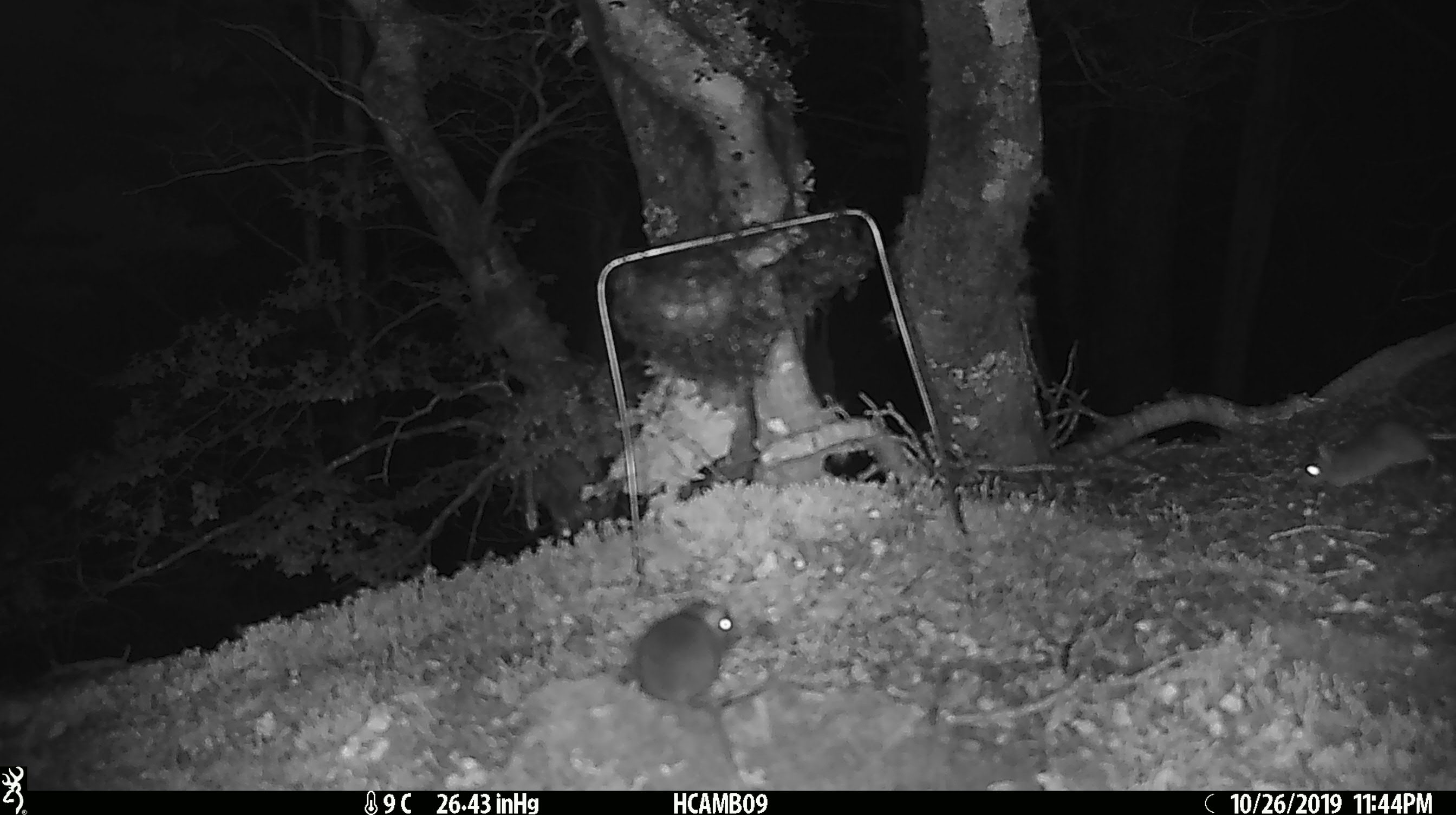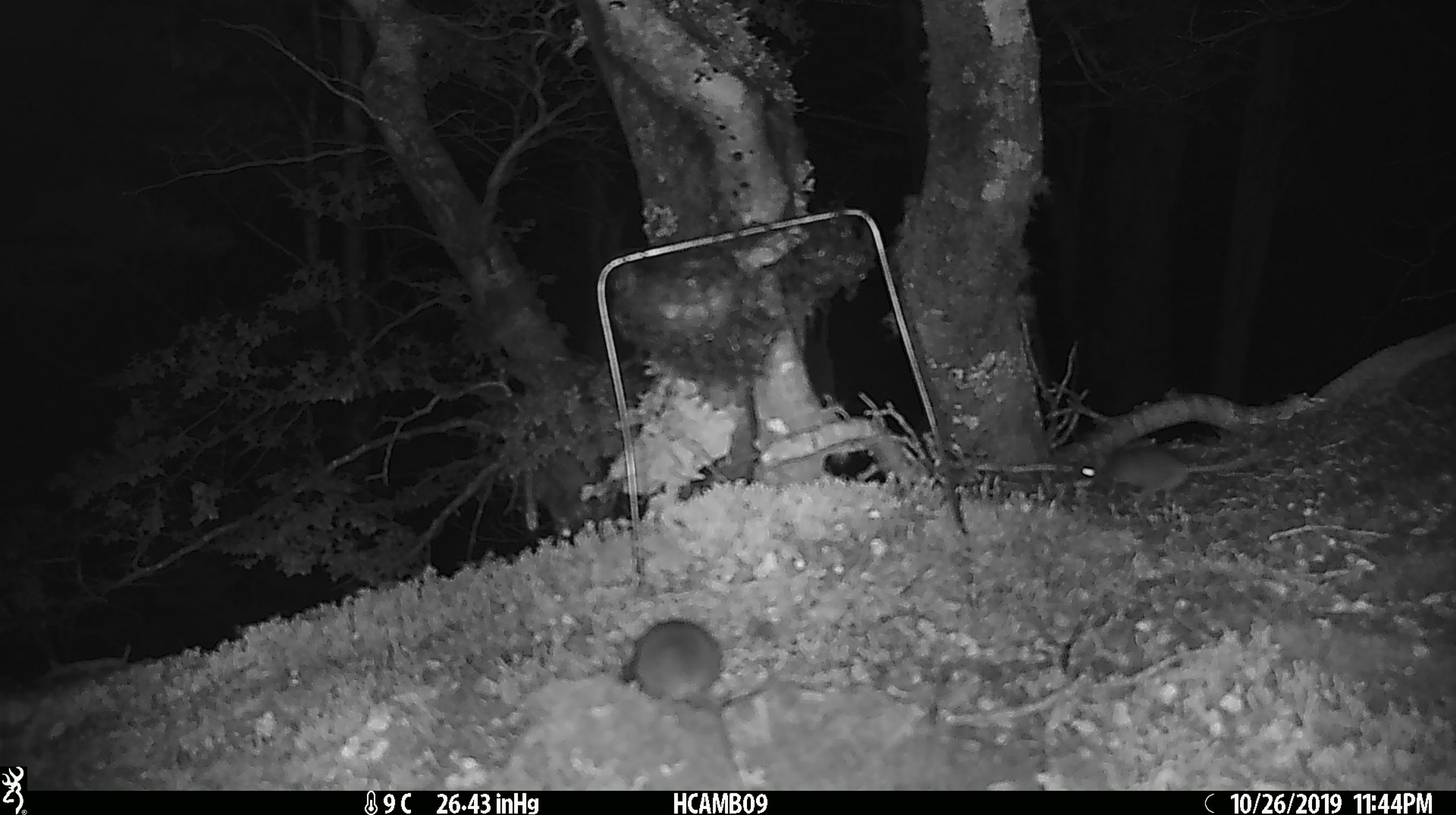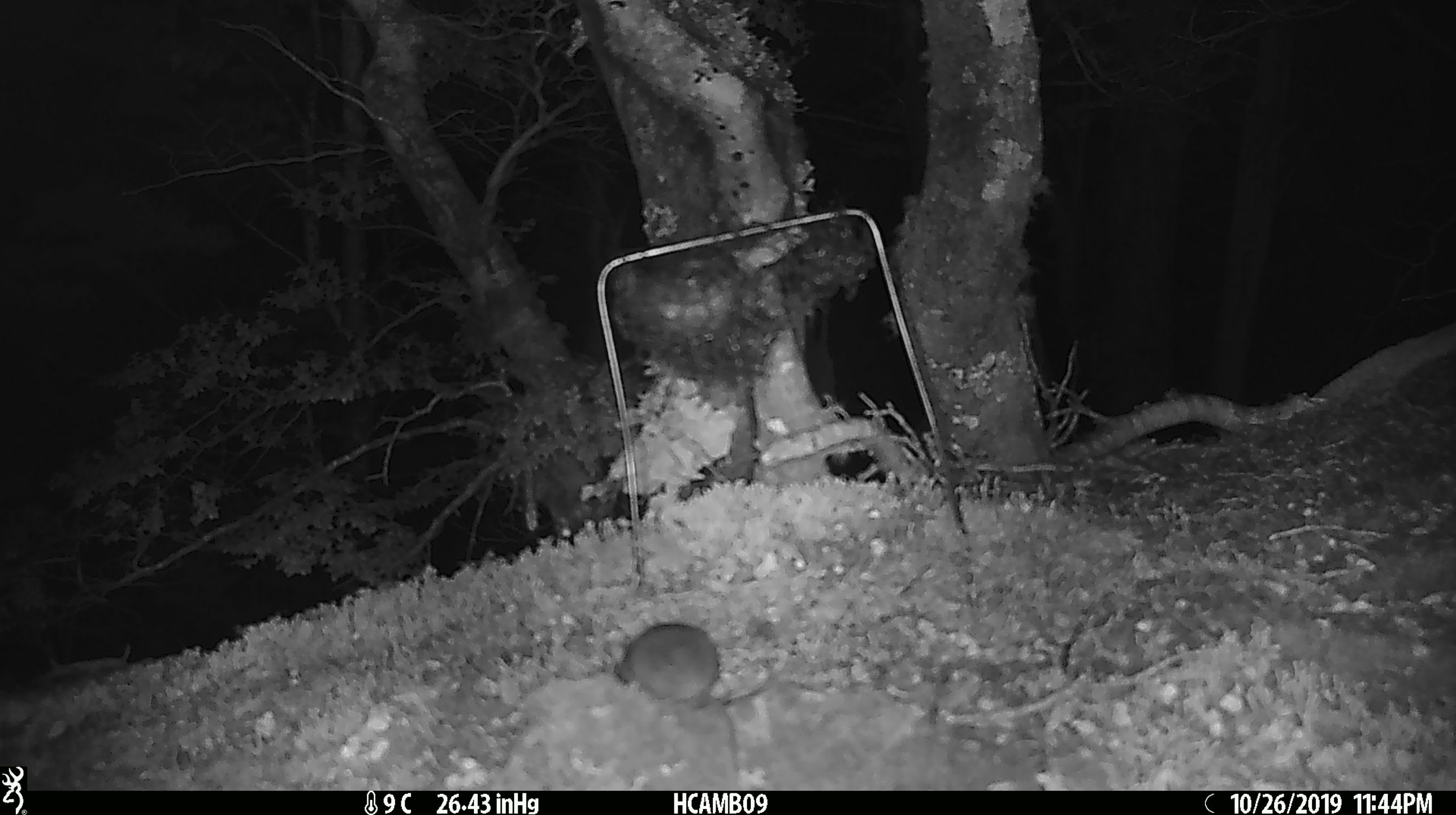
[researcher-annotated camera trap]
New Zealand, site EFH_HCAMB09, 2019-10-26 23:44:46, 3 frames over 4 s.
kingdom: Animalia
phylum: Chordata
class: Mammalia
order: Rodentia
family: Muridae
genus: Mus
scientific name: Mus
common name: mouse